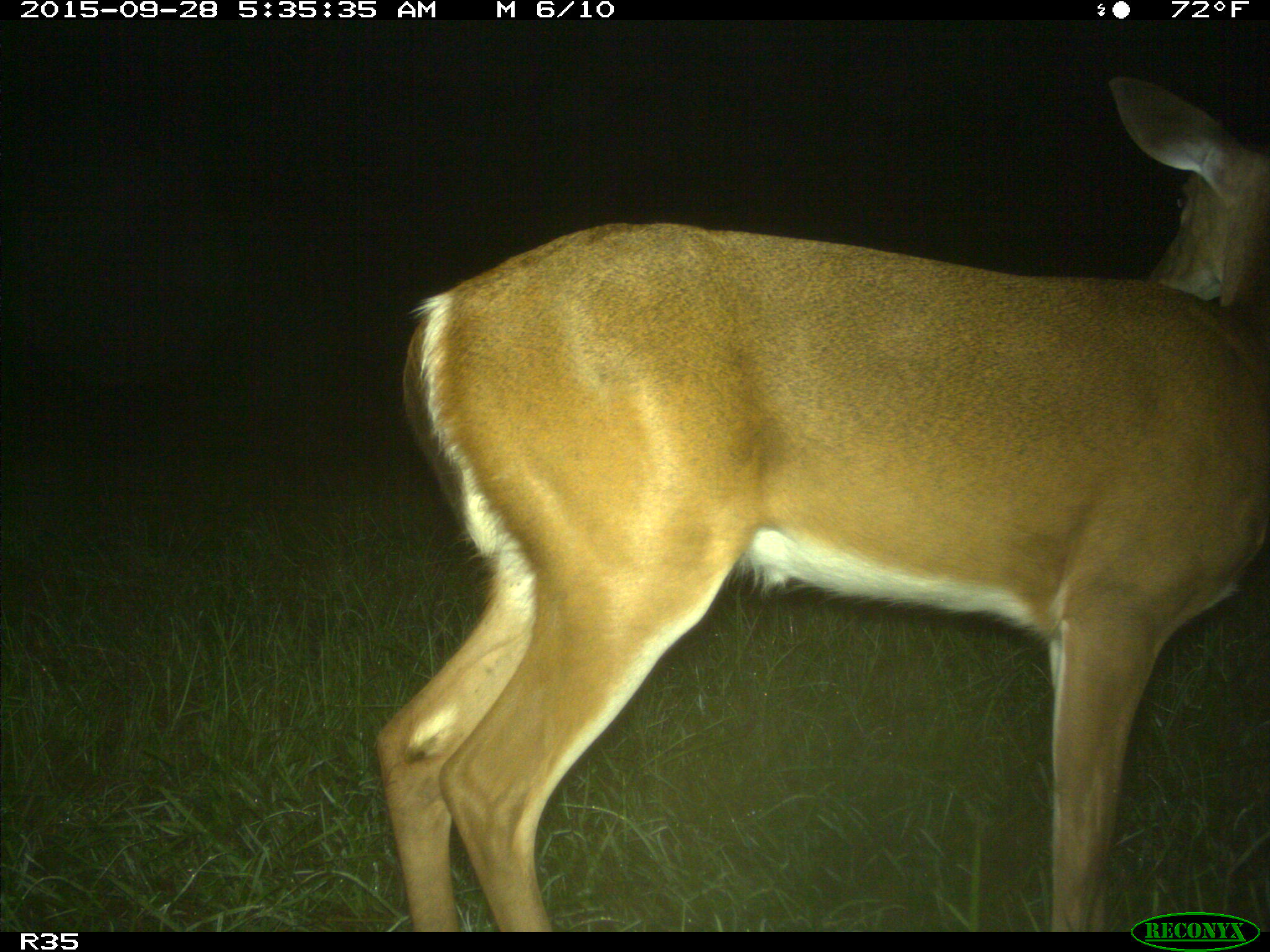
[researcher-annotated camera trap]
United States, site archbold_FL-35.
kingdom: Animalia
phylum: Chordata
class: Mammalia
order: Artiodactyla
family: Cervidae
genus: Odocoileus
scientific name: Odocoileus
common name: deer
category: unidentified deer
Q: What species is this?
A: Unidentified deer (deer) (Odocoileus).